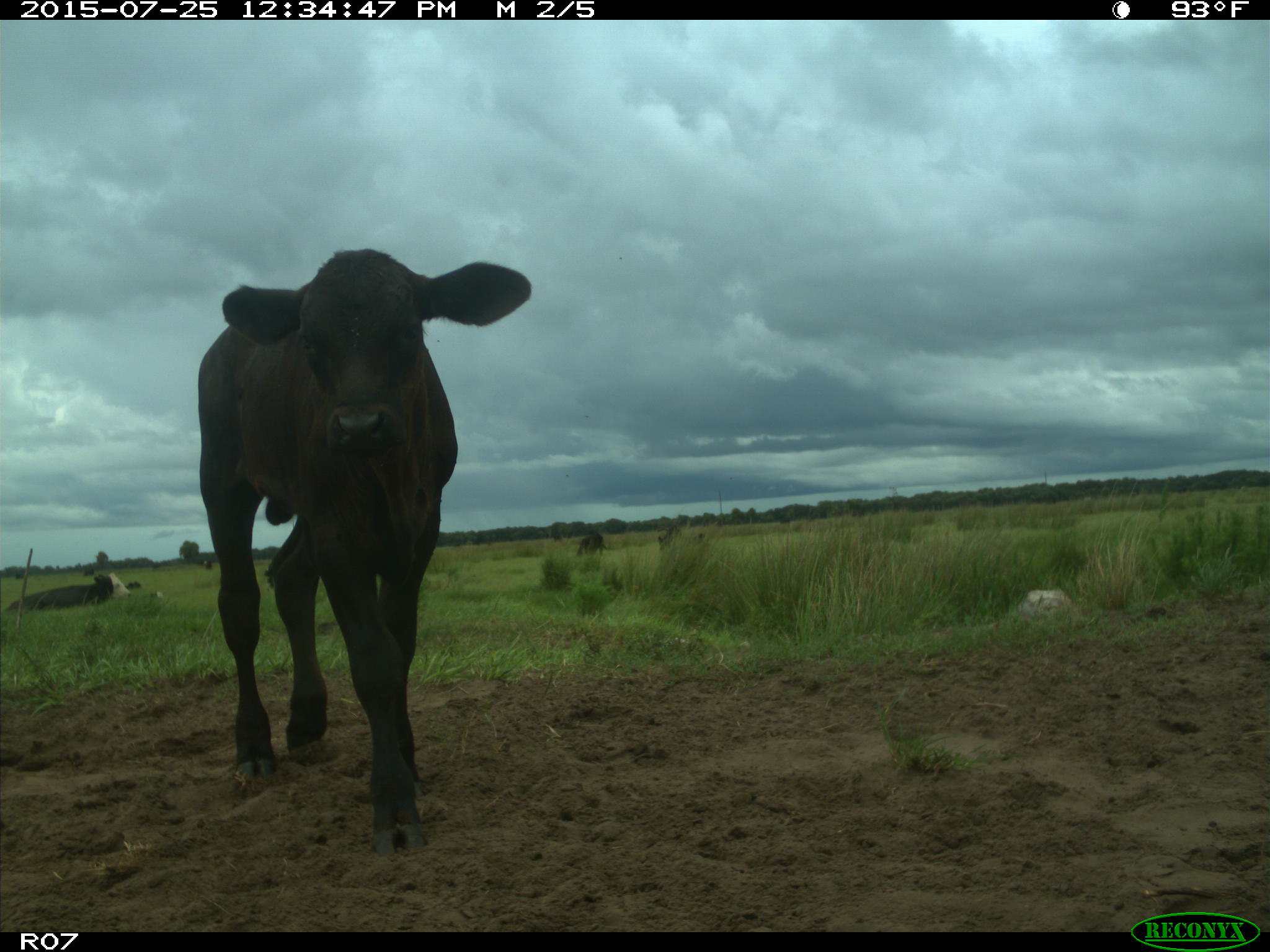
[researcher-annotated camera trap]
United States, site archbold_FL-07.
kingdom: Animalia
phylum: Chordata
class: Mammalia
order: Artiodactyla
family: Bovidae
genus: Bos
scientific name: Bos taurus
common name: domestic cow